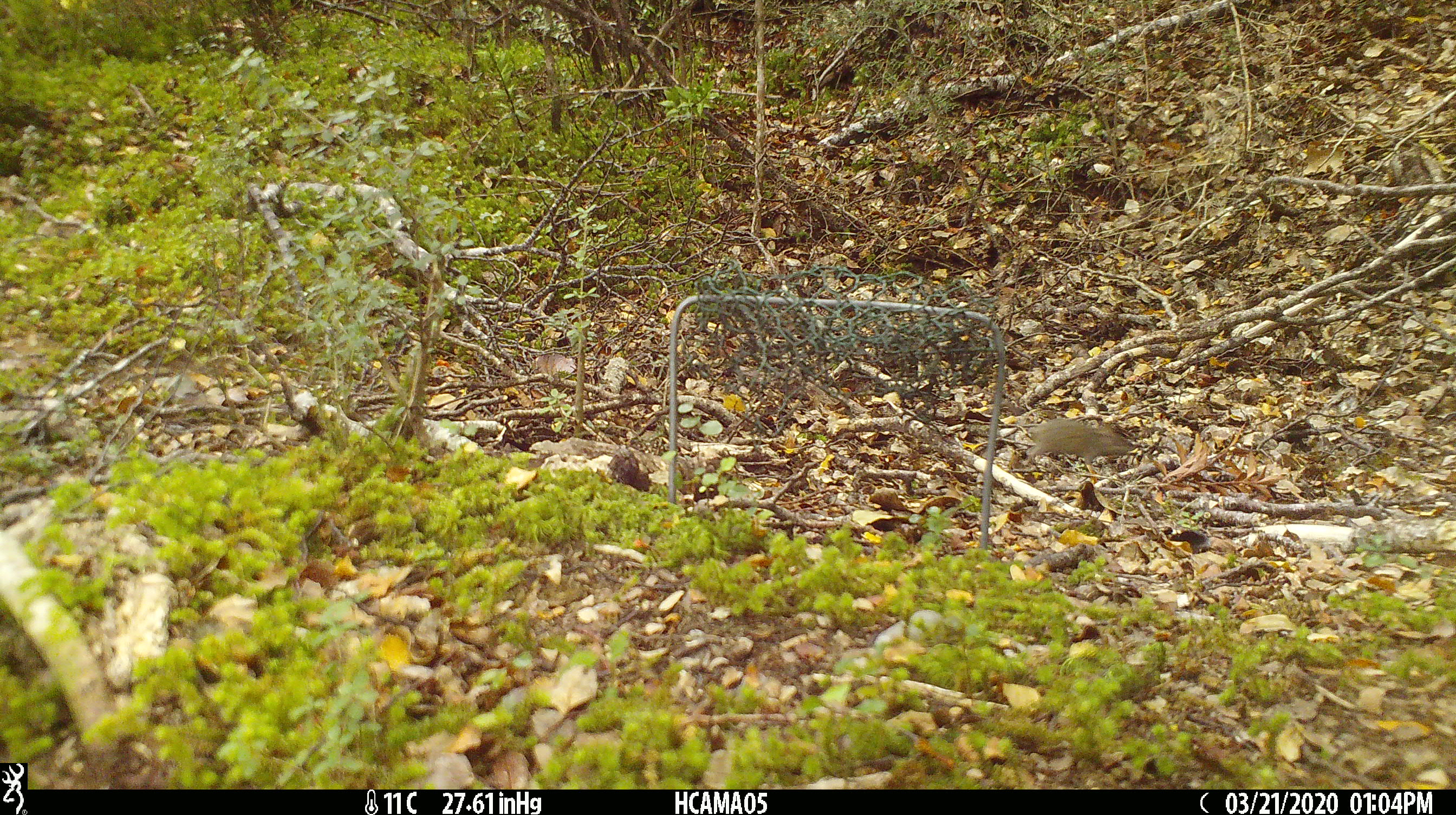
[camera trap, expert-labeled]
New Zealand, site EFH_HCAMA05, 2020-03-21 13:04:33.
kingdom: Animalia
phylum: Chordata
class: Mammalia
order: Rodentia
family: Muridae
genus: Mus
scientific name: Mus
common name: mouse